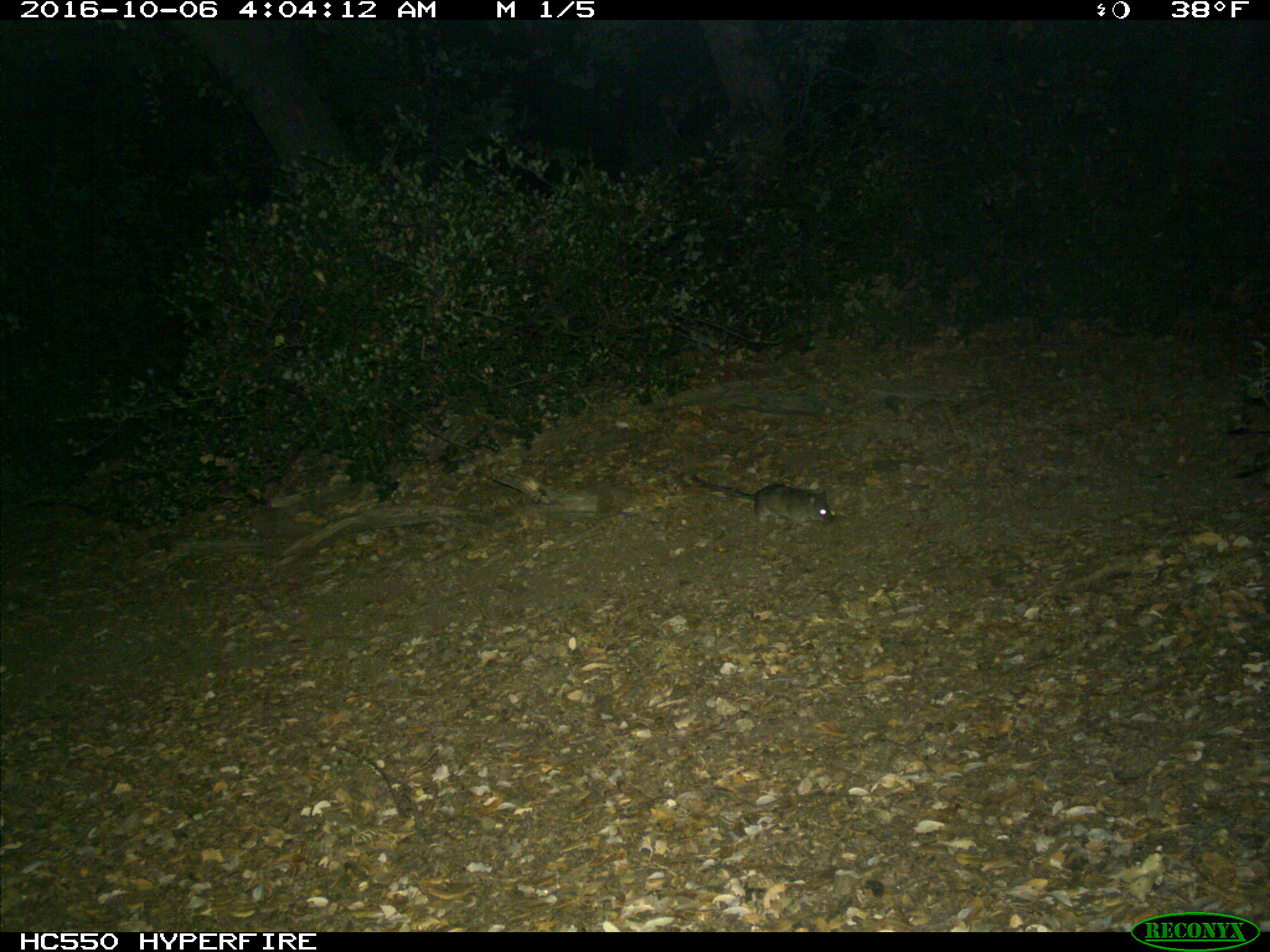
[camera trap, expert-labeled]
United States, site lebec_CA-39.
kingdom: Animalia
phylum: Chordata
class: Mammalia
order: Rodentia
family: Cricetidae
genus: Neotoma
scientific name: Neotoma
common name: pack rat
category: unidentified pack rat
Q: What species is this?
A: Unidentified pack rat (pack rat) (Neotoma).